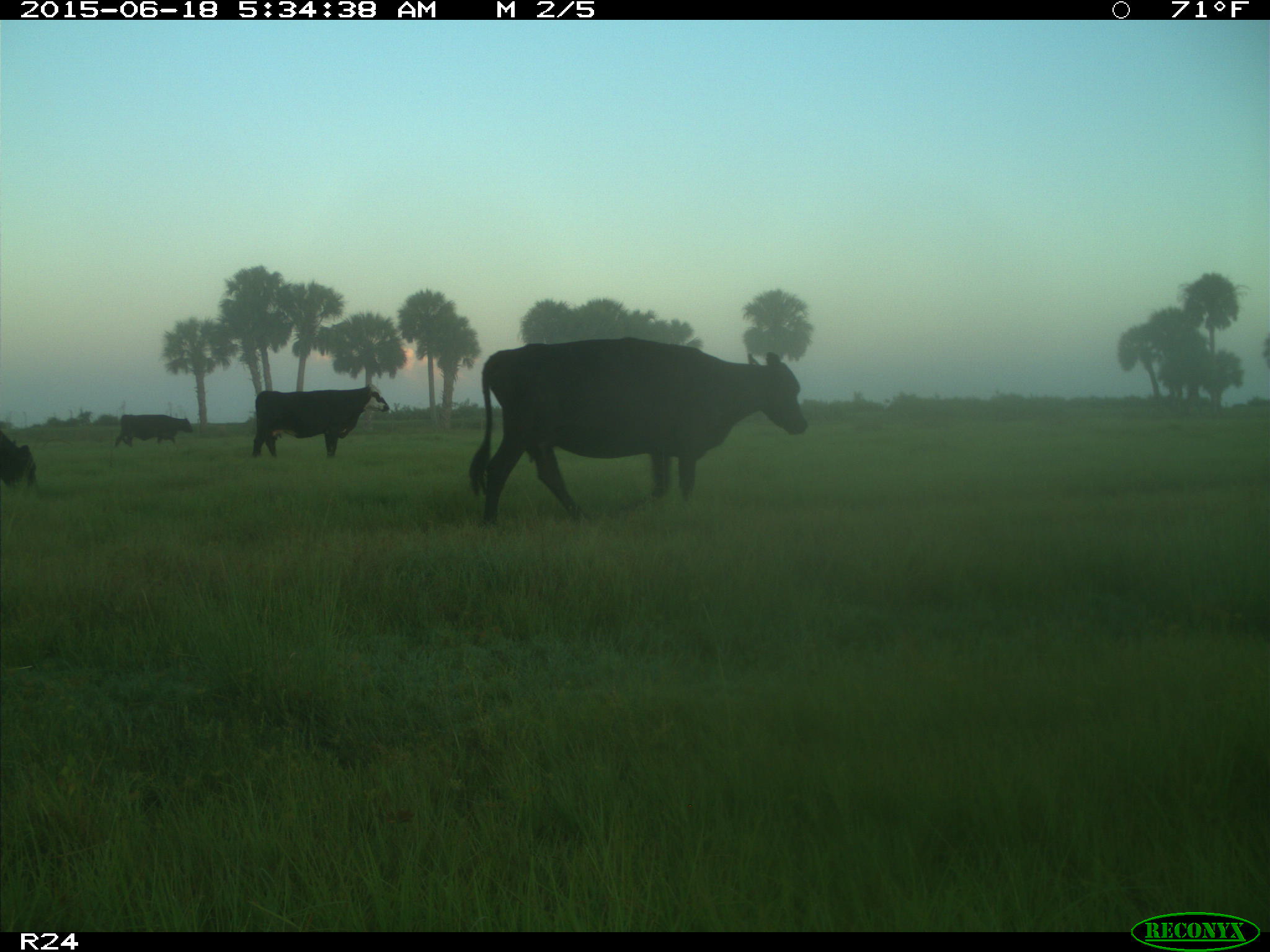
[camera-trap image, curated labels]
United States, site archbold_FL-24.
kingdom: Animalia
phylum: Chordata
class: Mammalia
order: Artiodactyla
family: Bovidae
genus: Bos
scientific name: Bos taurus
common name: domestic cow